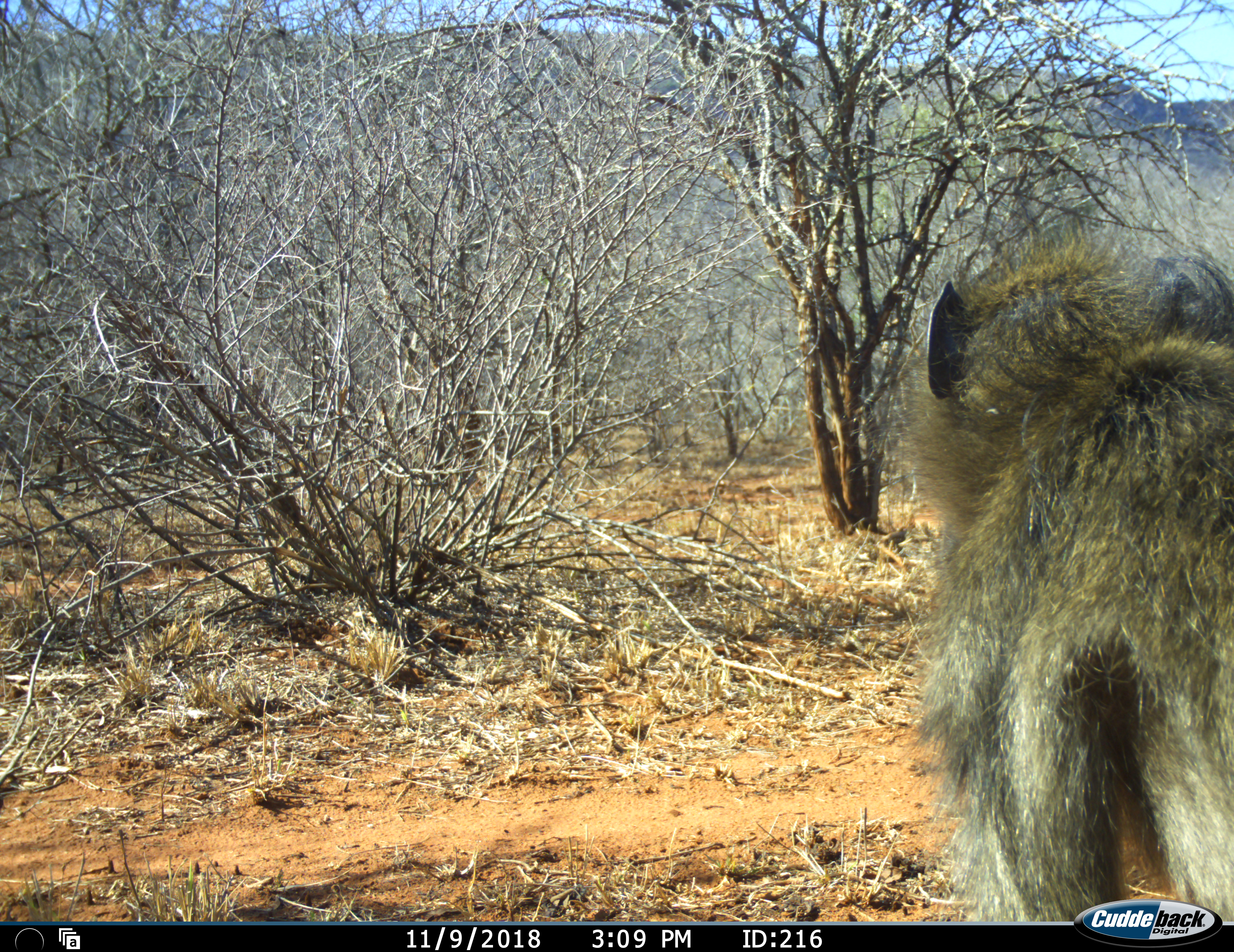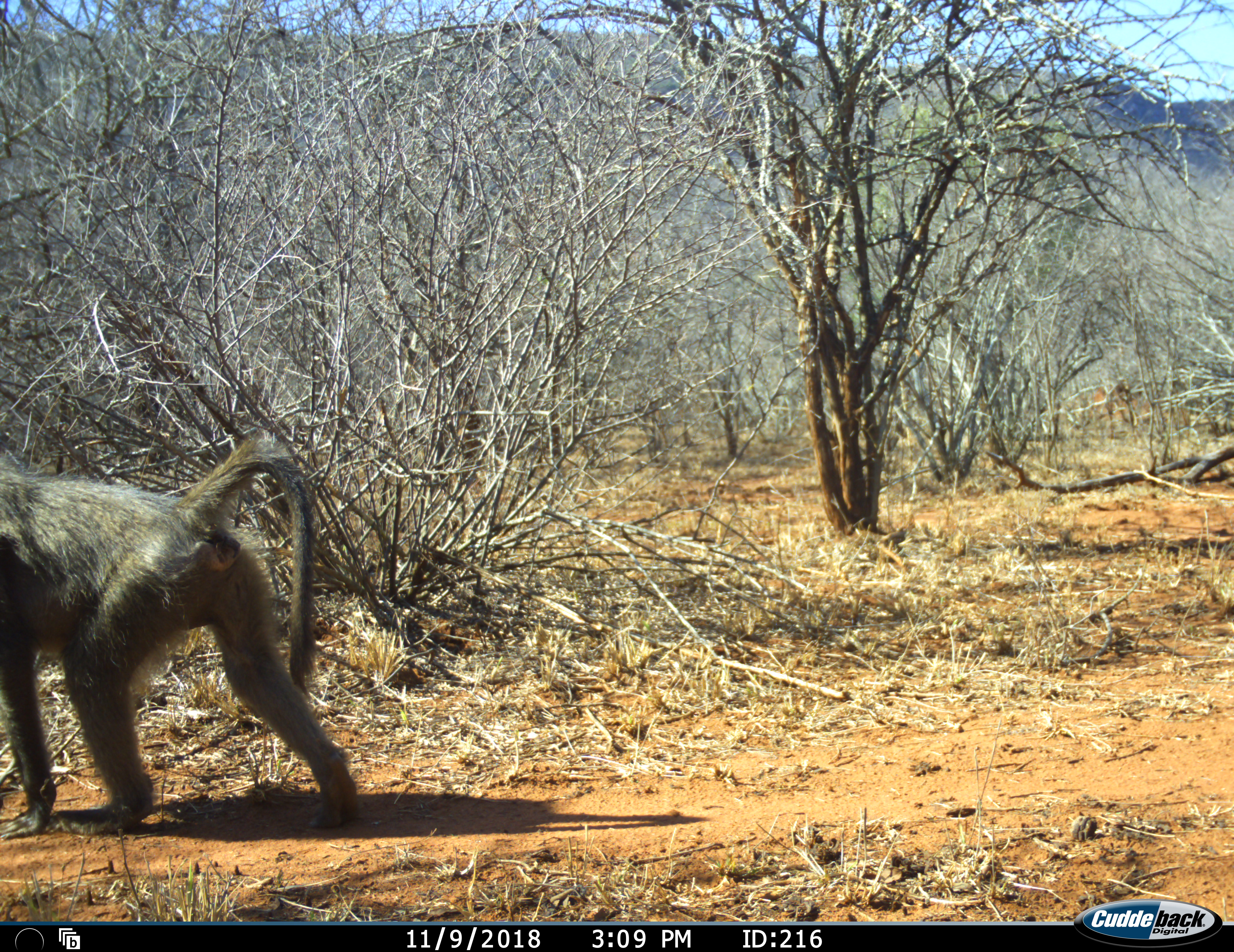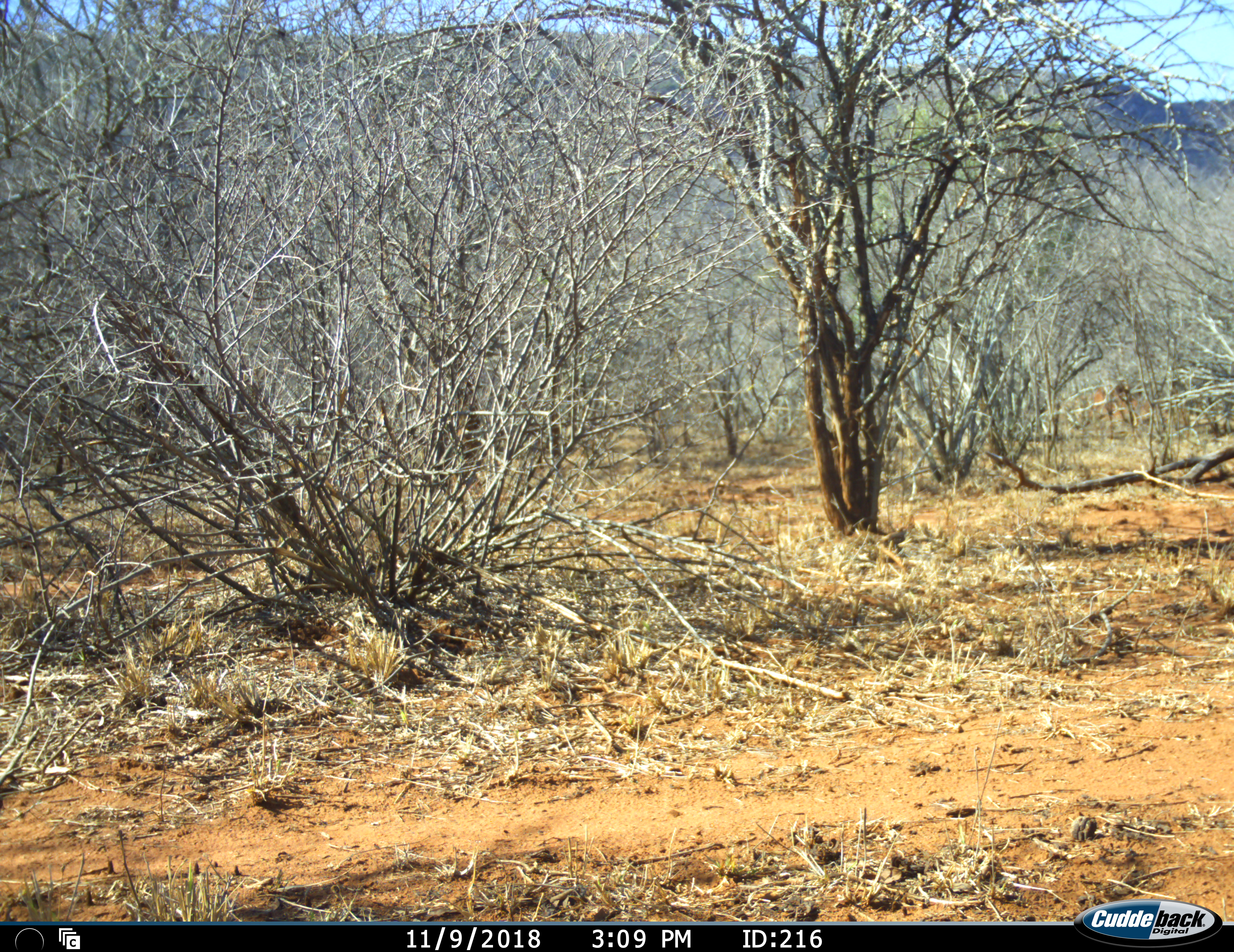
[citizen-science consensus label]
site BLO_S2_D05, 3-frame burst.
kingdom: Animalia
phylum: Chordata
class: Mammalia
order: Primates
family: Cercopithecidae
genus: Papio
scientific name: Papio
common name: baboon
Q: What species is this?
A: Baboon (Papio).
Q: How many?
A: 1.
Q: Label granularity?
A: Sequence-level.